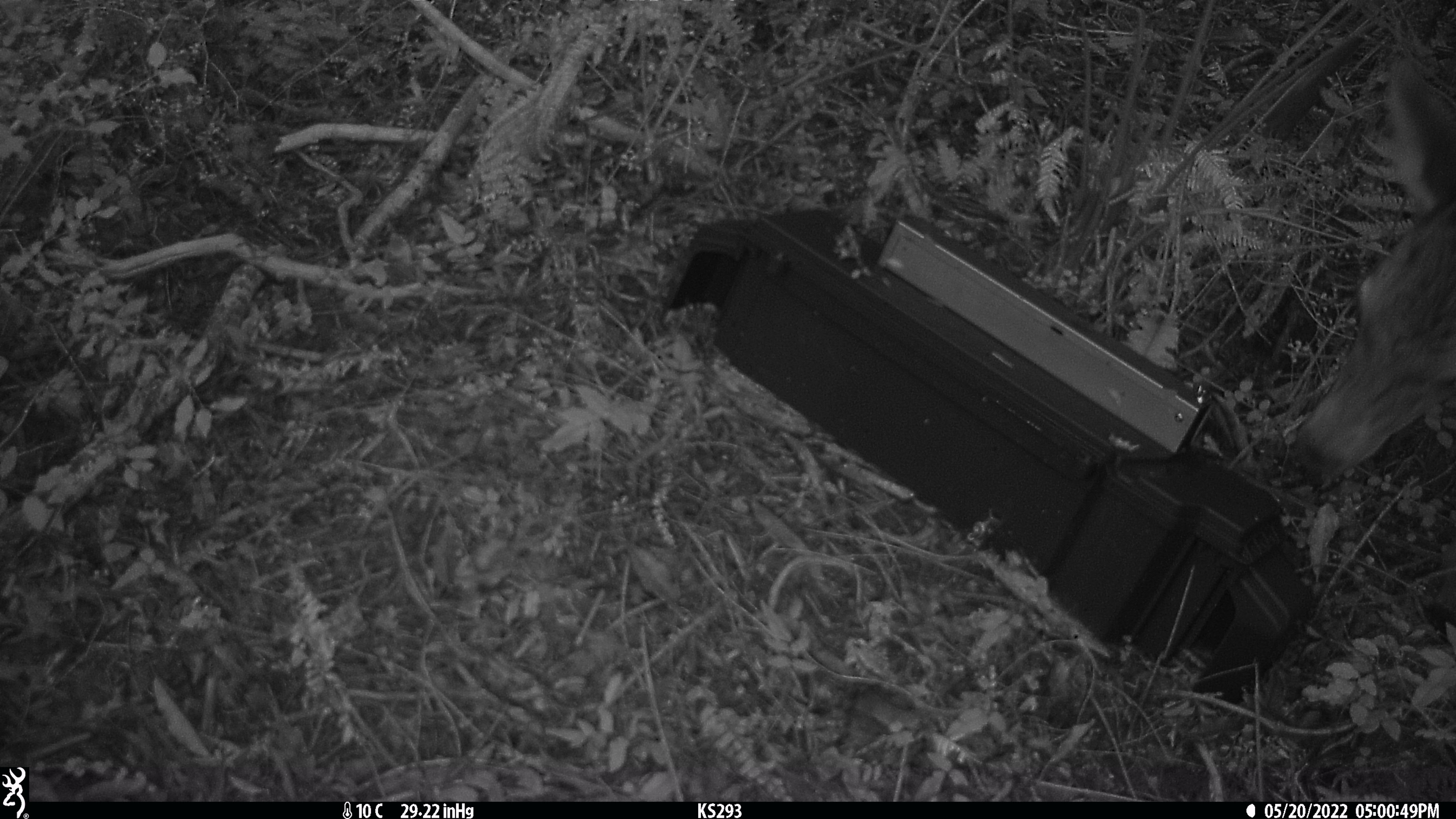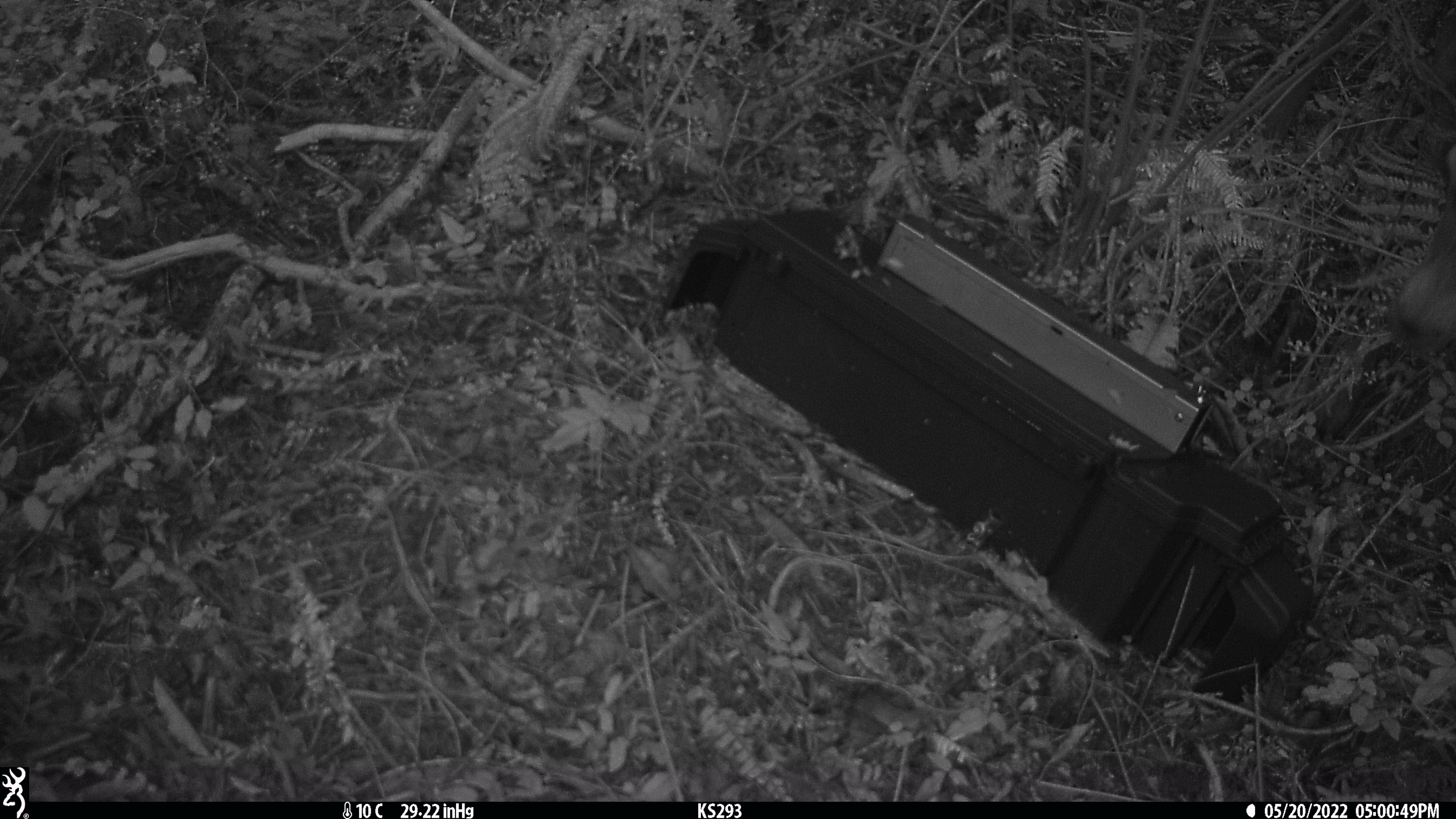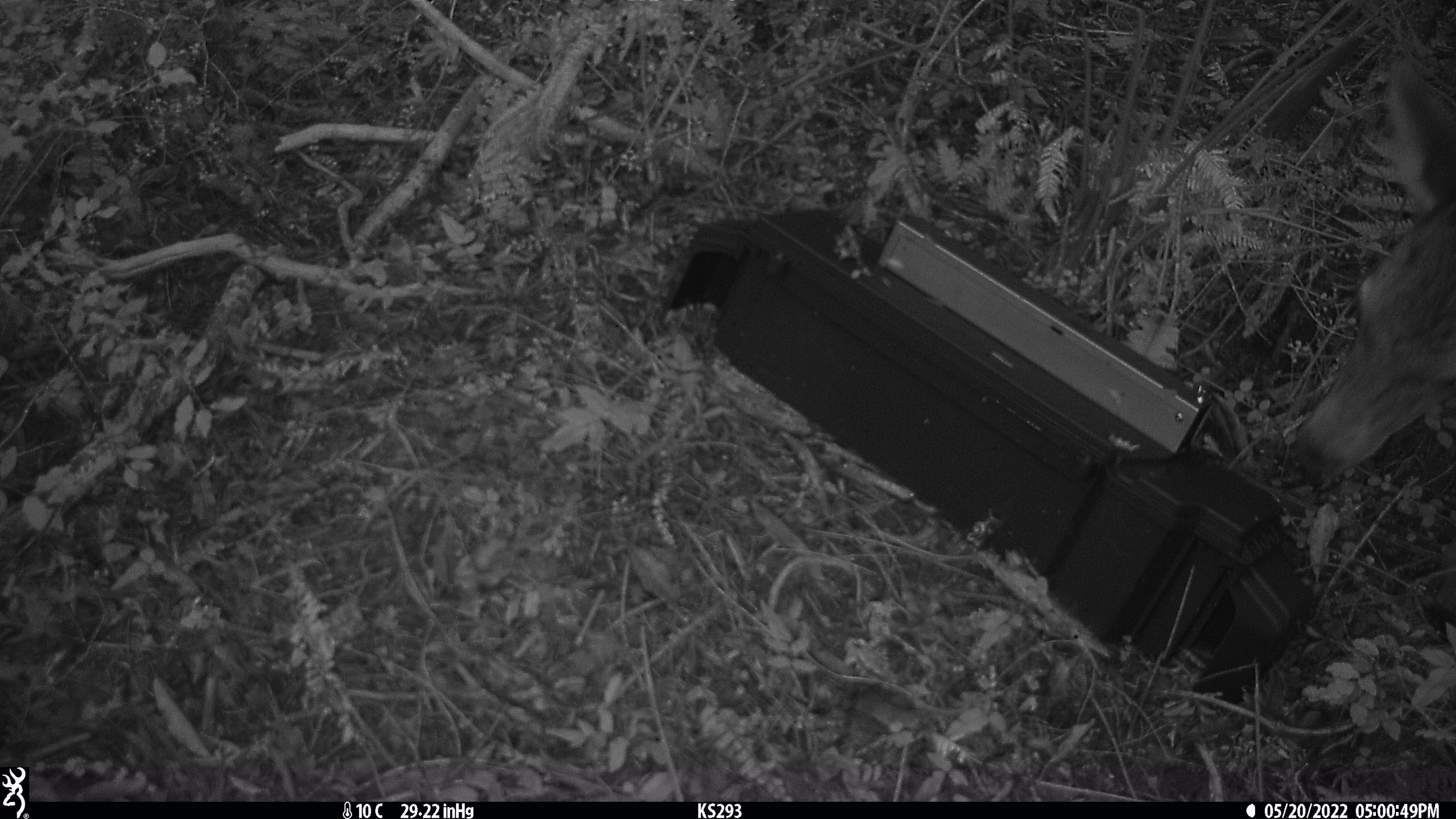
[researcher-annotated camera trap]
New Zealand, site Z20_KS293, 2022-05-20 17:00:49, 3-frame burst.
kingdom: Animalia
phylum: Chordata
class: Mammalia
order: Artiodactyla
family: Cervidae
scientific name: Cervidae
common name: deer